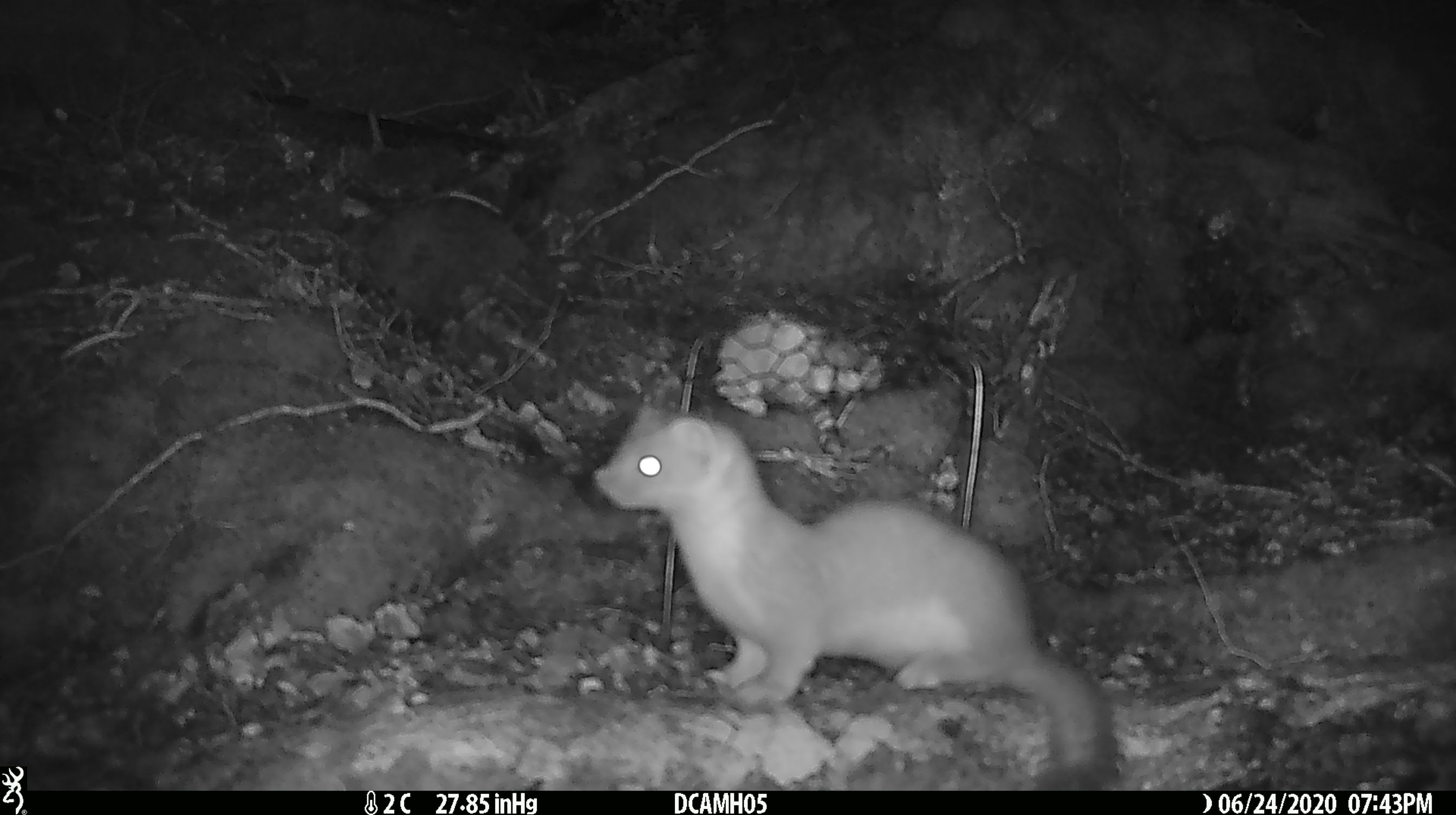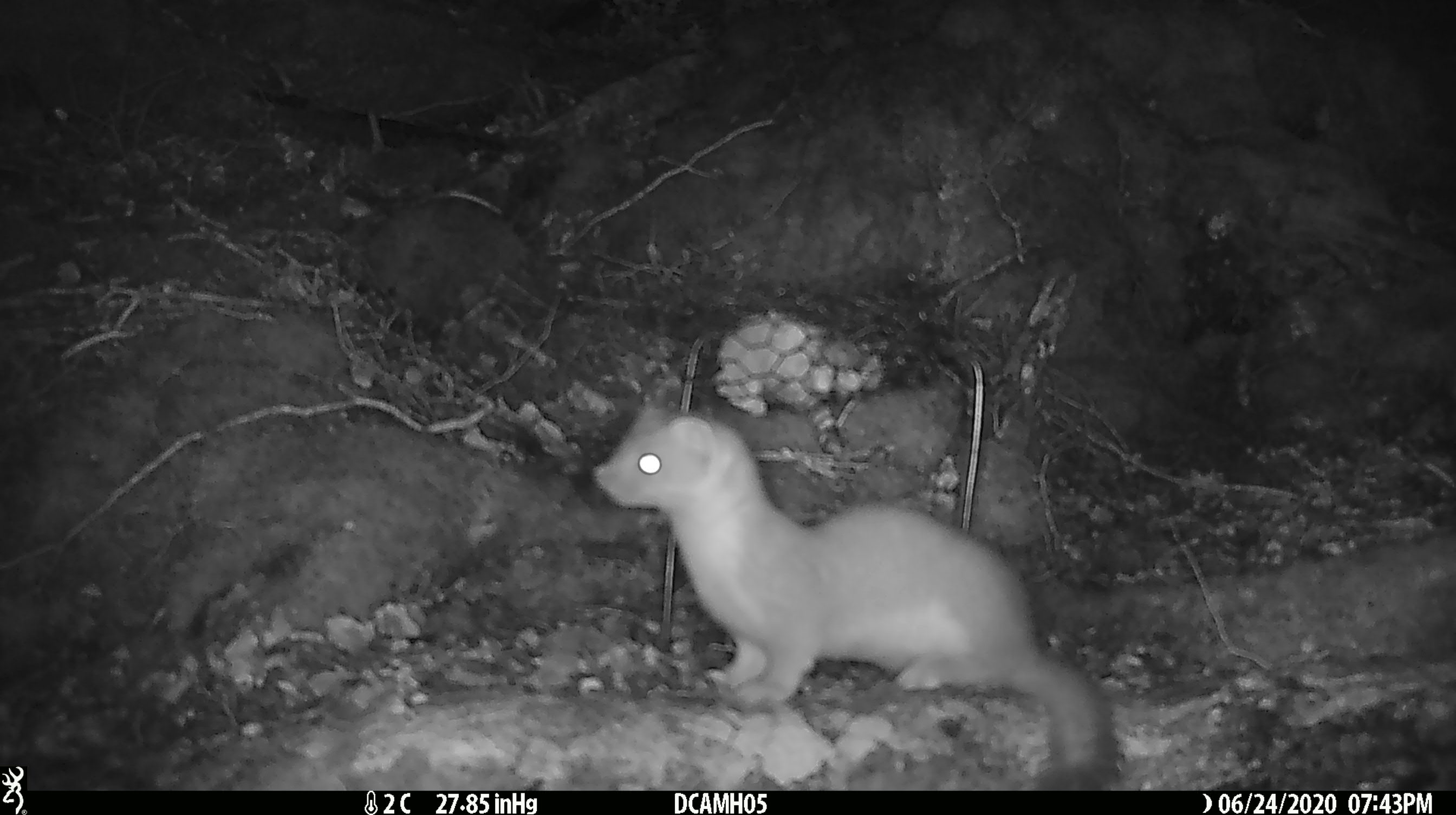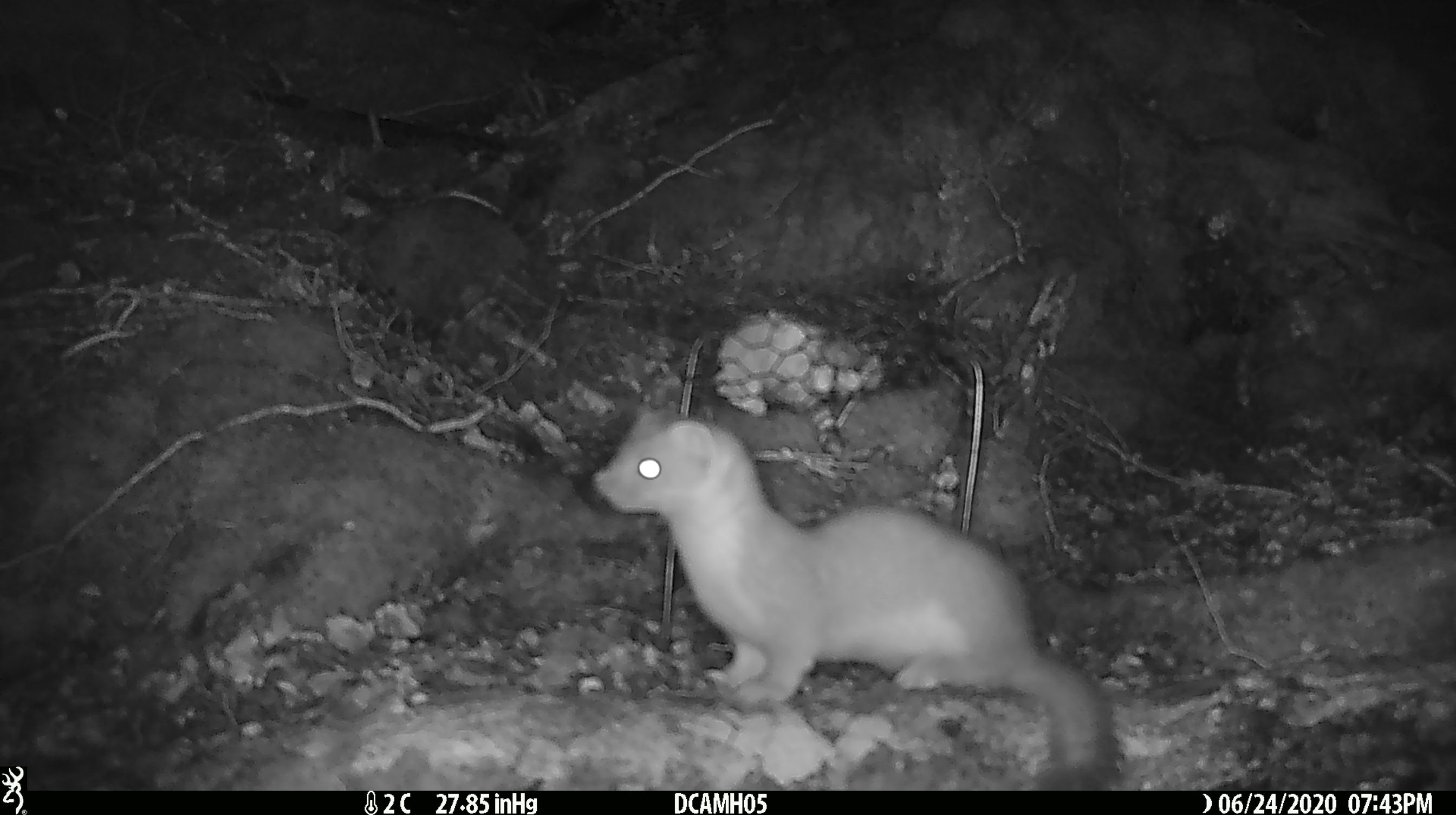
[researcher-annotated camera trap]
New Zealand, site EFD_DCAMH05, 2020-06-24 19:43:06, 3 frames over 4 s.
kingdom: Animalia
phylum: Chordata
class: Mammalia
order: Carnivora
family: Mustelidae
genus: Mustela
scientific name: Mustela erminea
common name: stoat